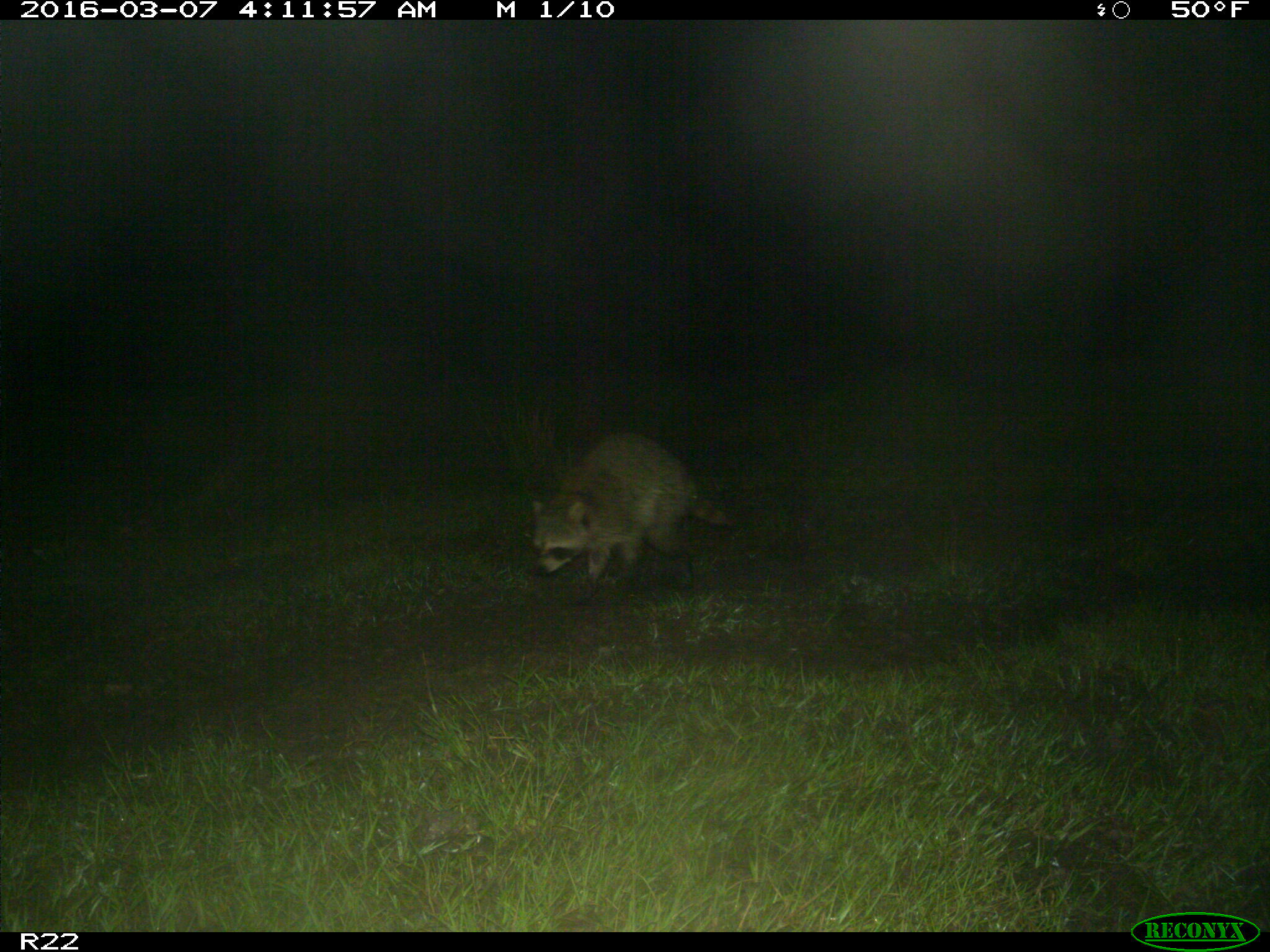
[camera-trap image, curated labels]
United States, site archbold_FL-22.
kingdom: Animalia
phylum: Chordata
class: Mammalia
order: Carnivora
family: Procyonidae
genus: Procyon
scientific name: Procyon lotor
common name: common raccoon